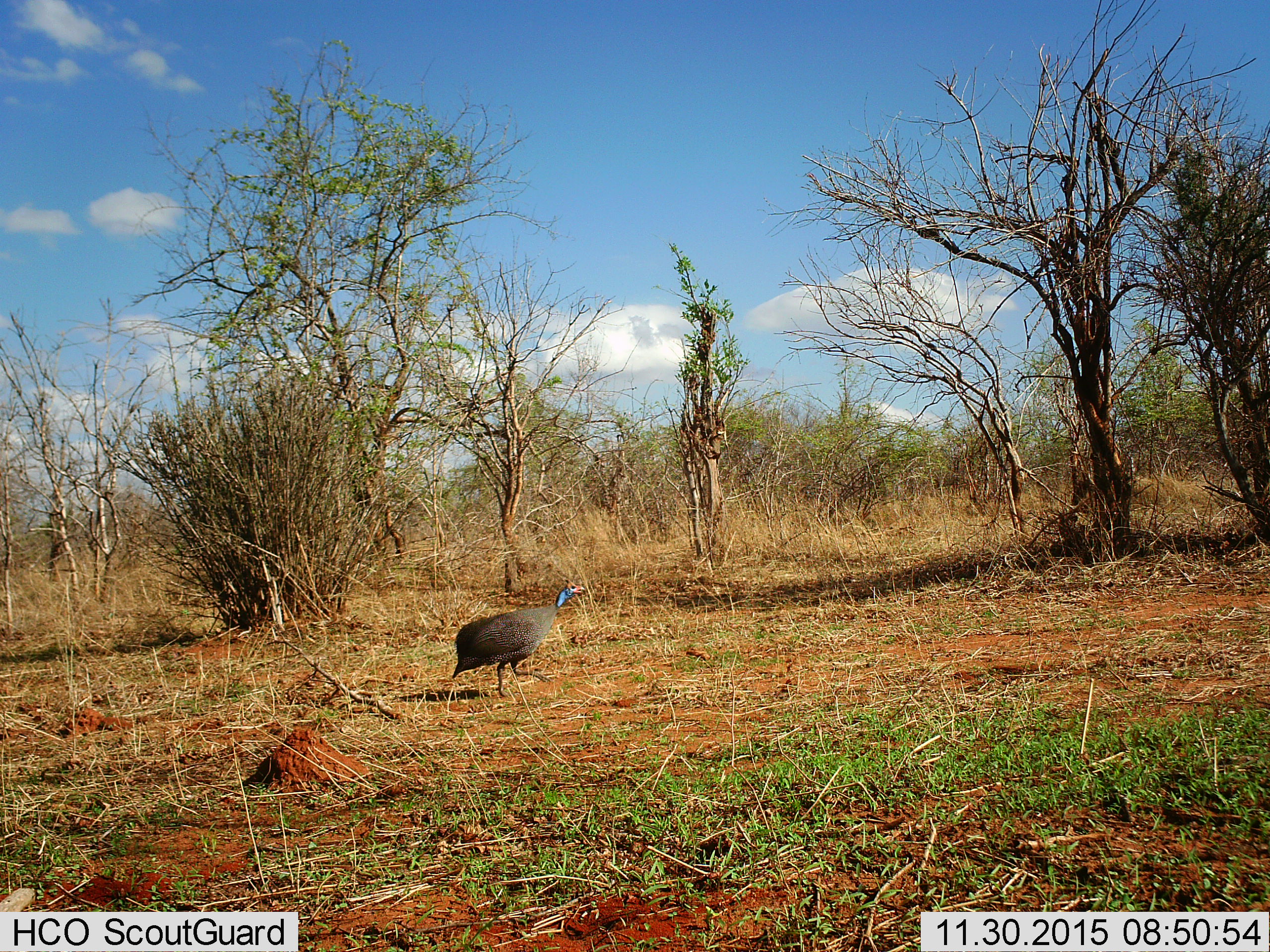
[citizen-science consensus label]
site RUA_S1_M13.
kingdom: Animalia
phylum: Chordata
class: Aves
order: Galliformes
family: Numididae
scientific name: Numididae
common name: guineafowl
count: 1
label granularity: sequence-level